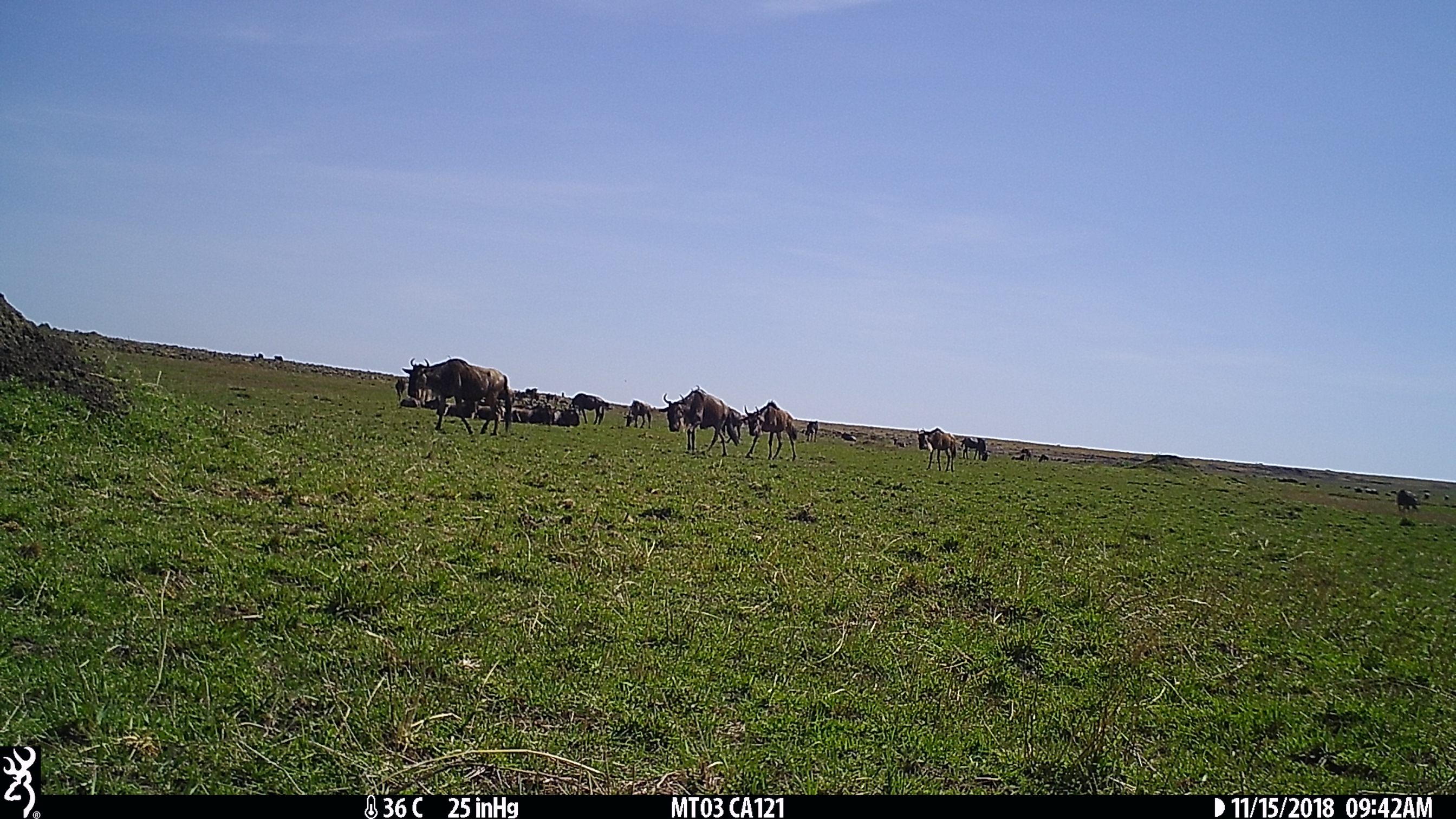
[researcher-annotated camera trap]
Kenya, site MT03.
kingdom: Animalia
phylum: Chordata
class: Mammalia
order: Artiodactyla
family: Bovidae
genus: Connochaetes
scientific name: Connochaetes taurinus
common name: blue wildebeest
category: wildebeest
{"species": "wildebeest (blue wildebeest) (Connochaetes taurinus)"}